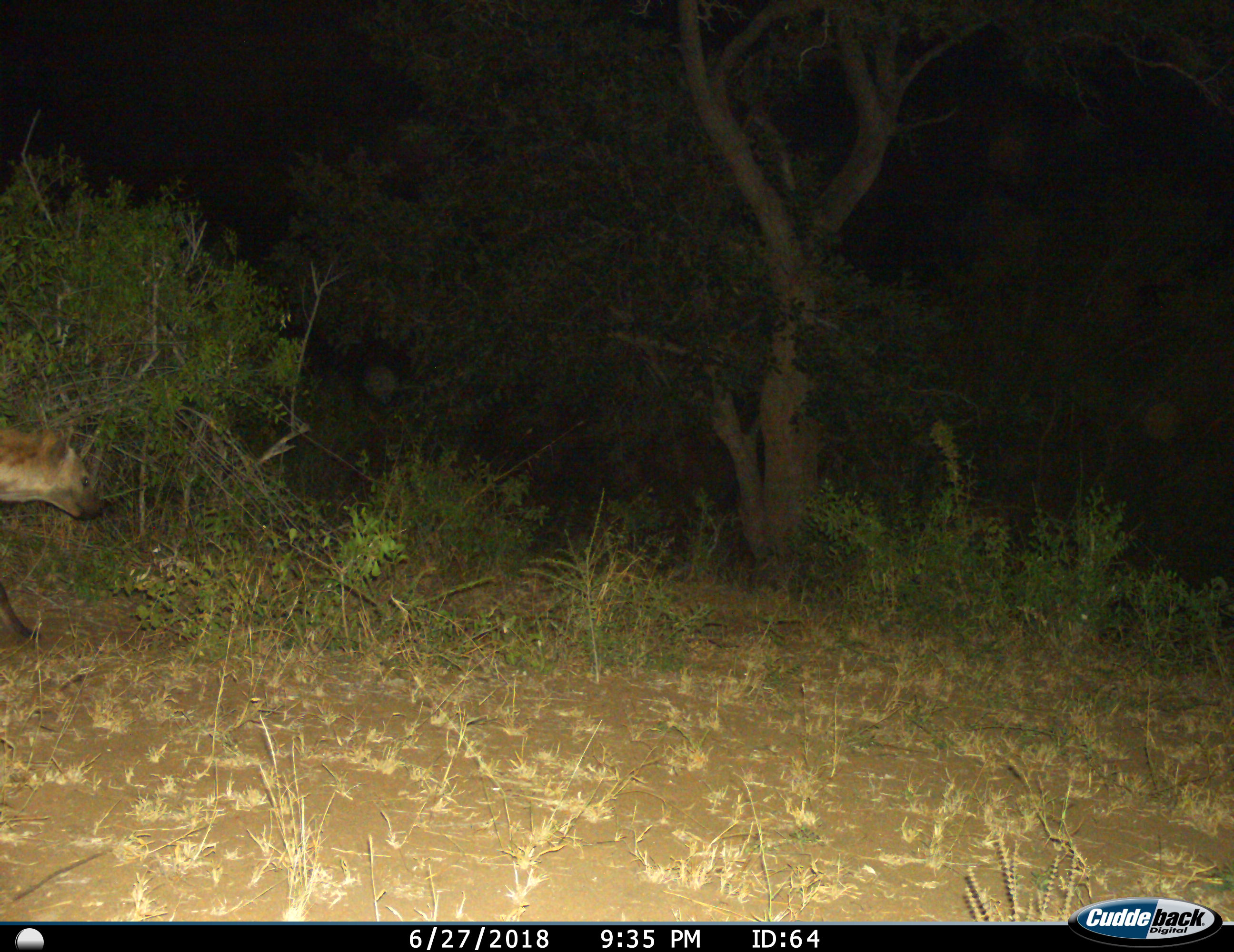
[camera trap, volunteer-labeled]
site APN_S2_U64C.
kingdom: Animalia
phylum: Chordata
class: Mammalia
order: Carnivora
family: Hyaenidae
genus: Crocuta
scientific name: Crocuta crocuta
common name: spotted hyena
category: hyenaspotted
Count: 1.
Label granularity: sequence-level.